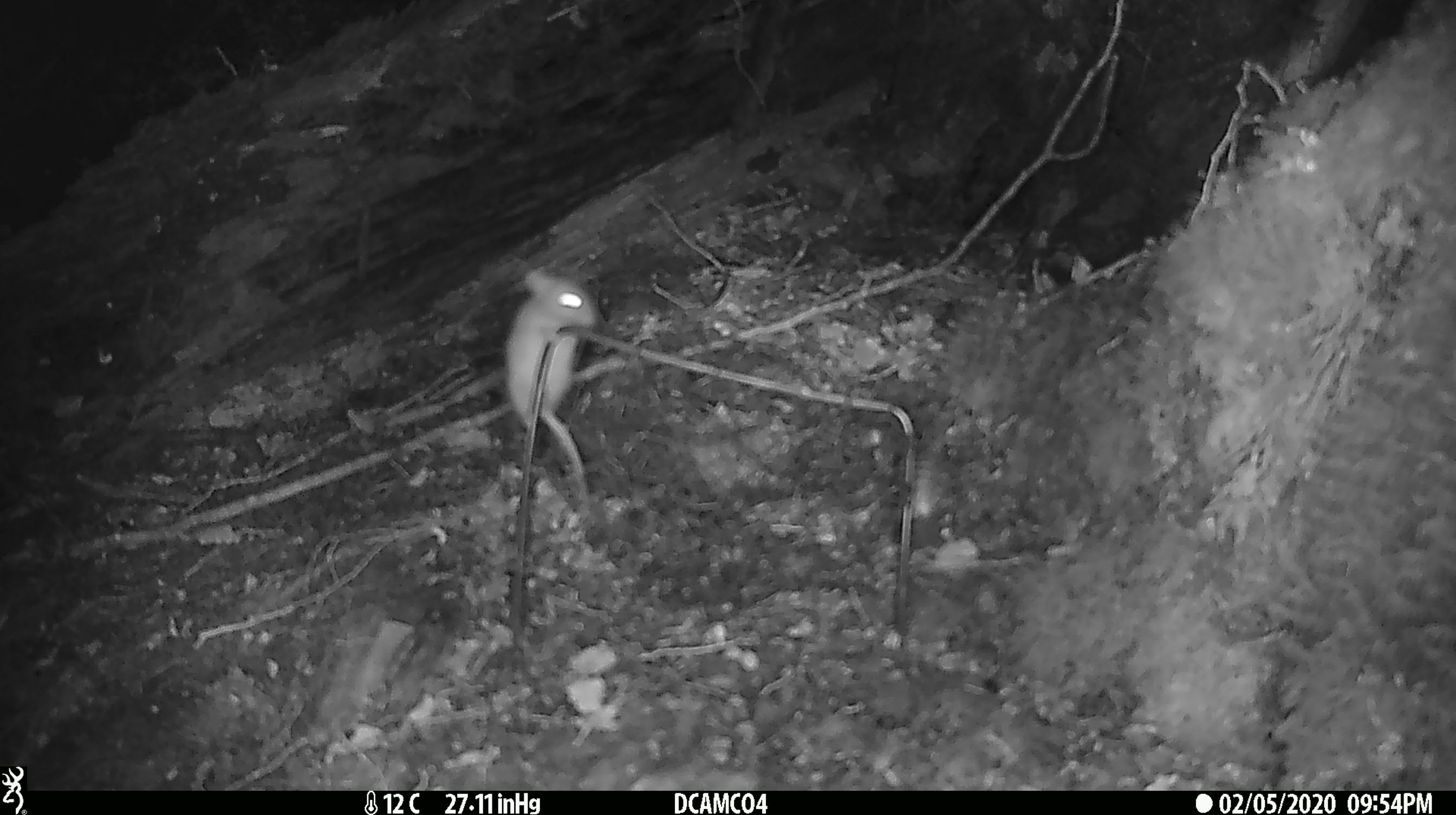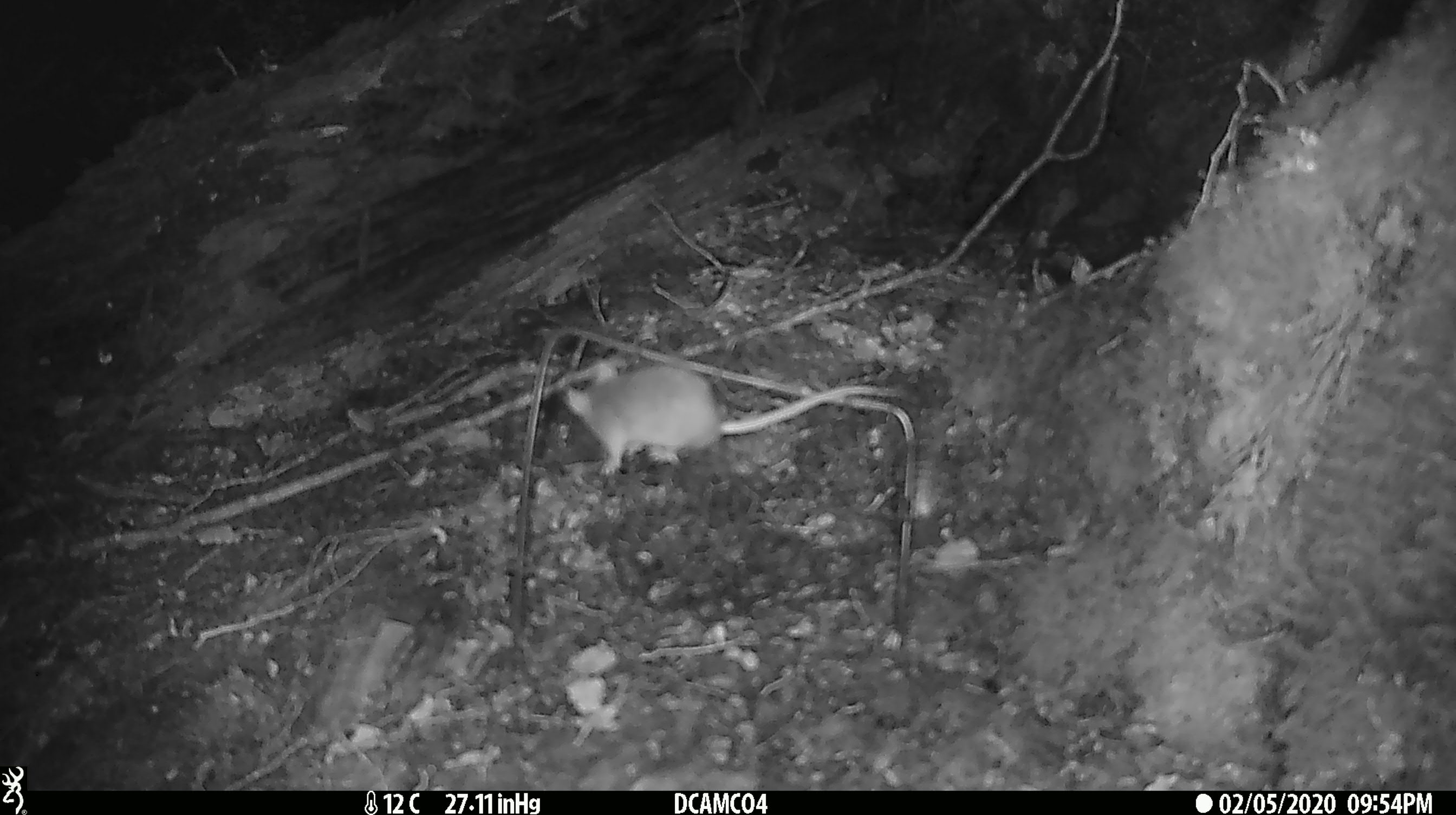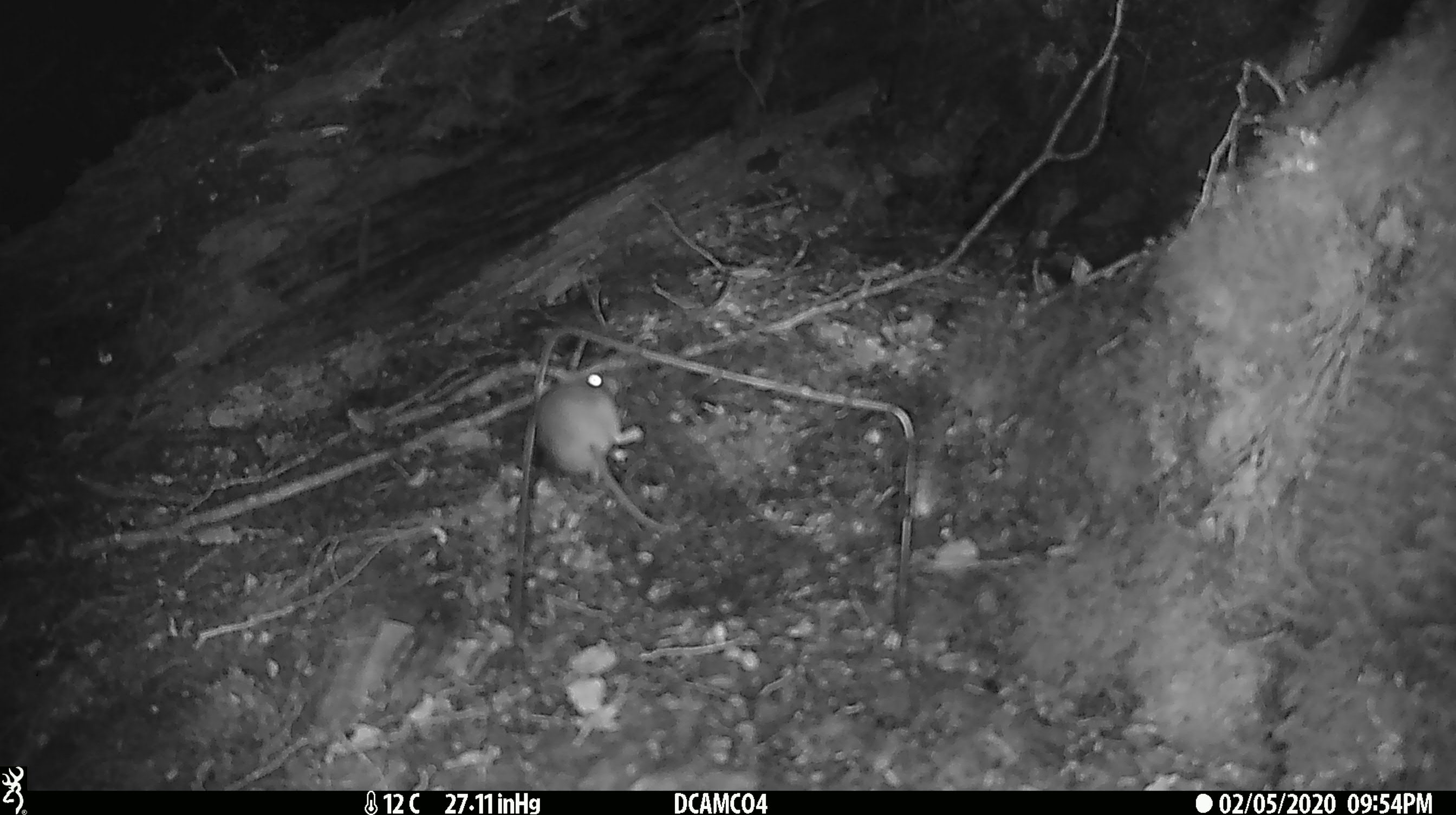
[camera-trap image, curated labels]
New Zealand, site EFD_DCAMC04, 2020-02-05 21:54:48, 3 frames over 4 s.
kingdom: Animalia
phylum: Chordata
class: Mammalia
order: Rodentia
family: Muridae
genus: Mus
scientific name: Mus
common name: mouse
Mouse (Mus).